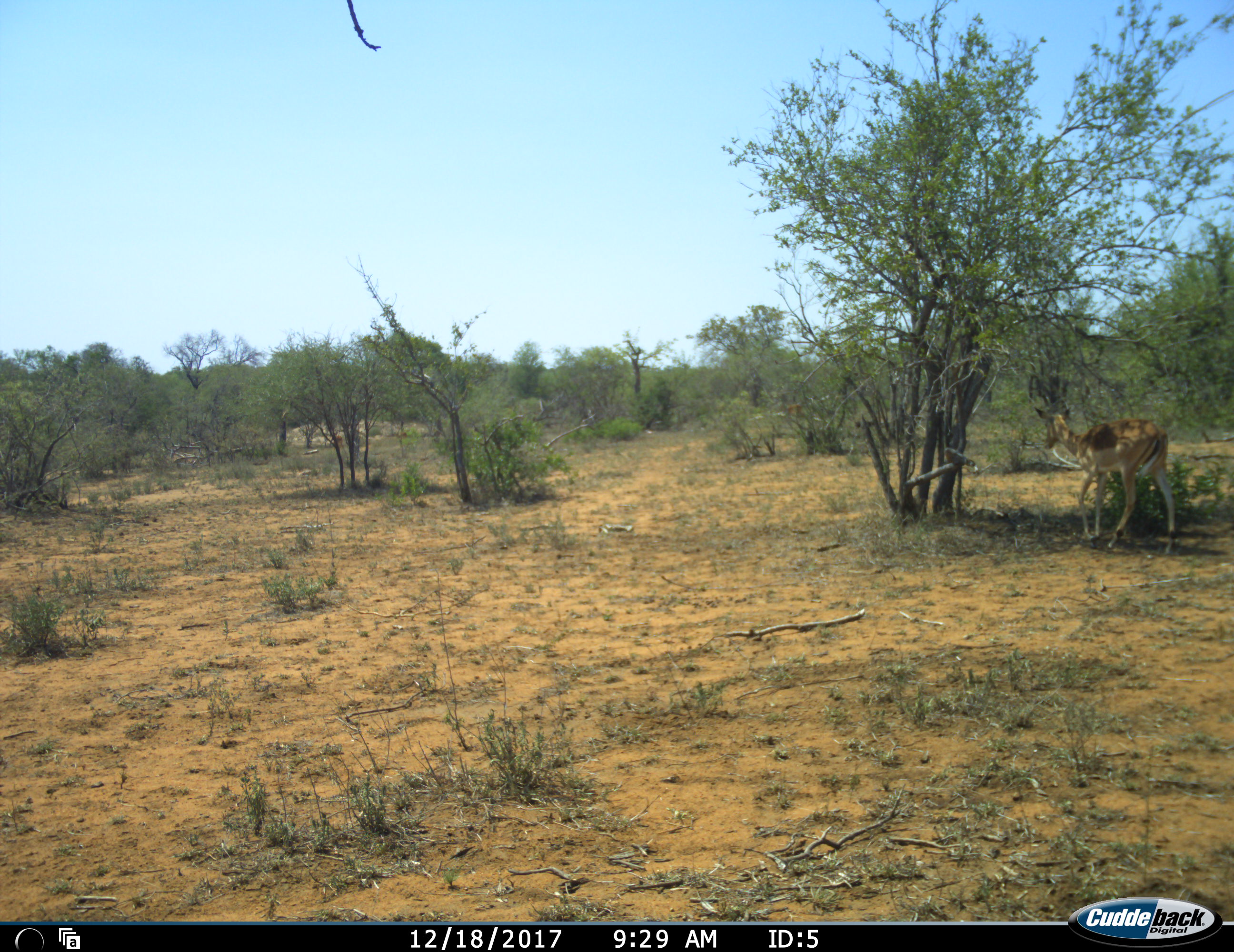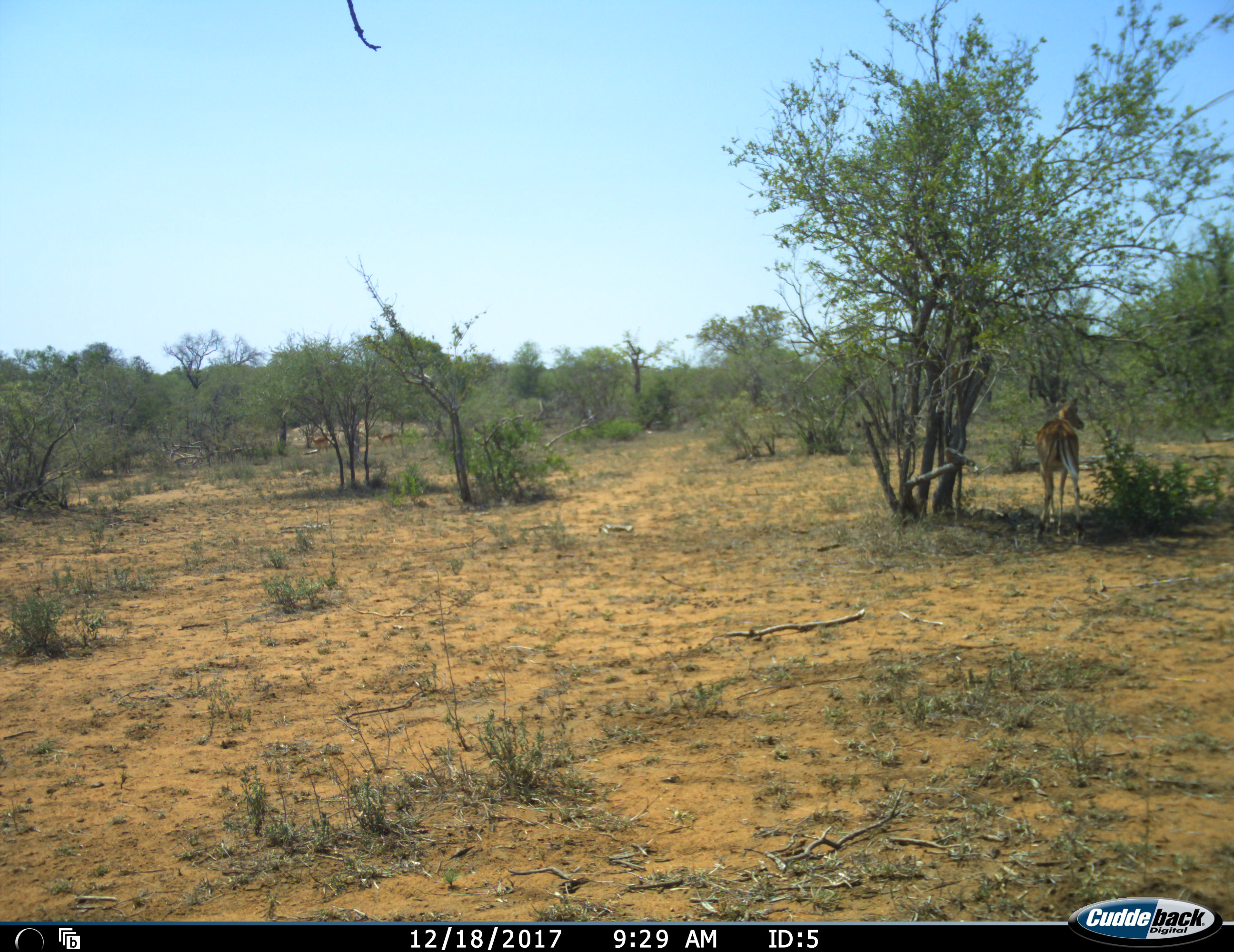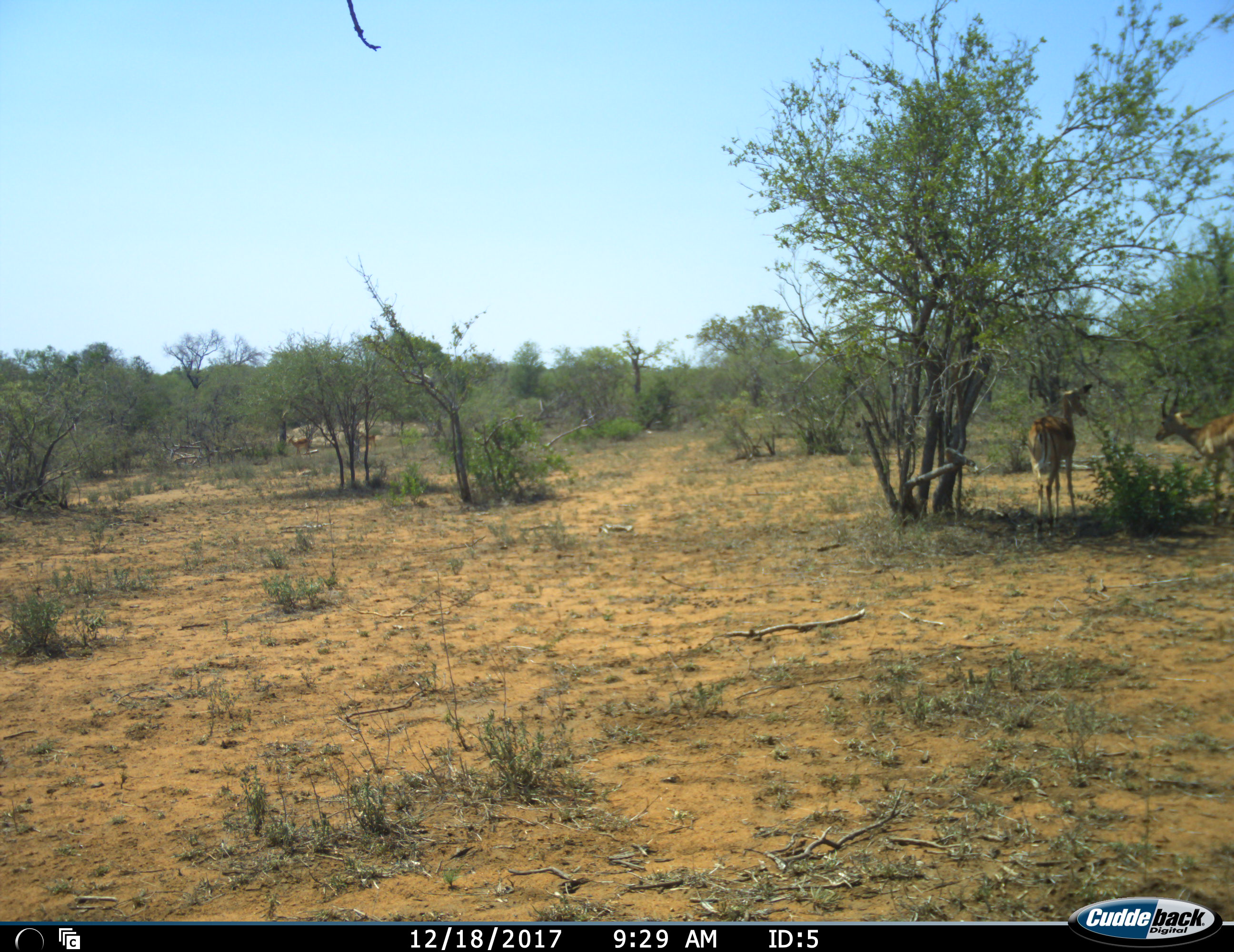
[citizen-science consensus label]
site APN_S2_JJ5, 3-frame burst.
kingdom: Animalia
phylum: Chordata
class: Mammalia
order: Artiodactyla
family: Bovidae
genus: Aepyceros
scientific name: Aepyceros melampus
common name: impala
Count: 2.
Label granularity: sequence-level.